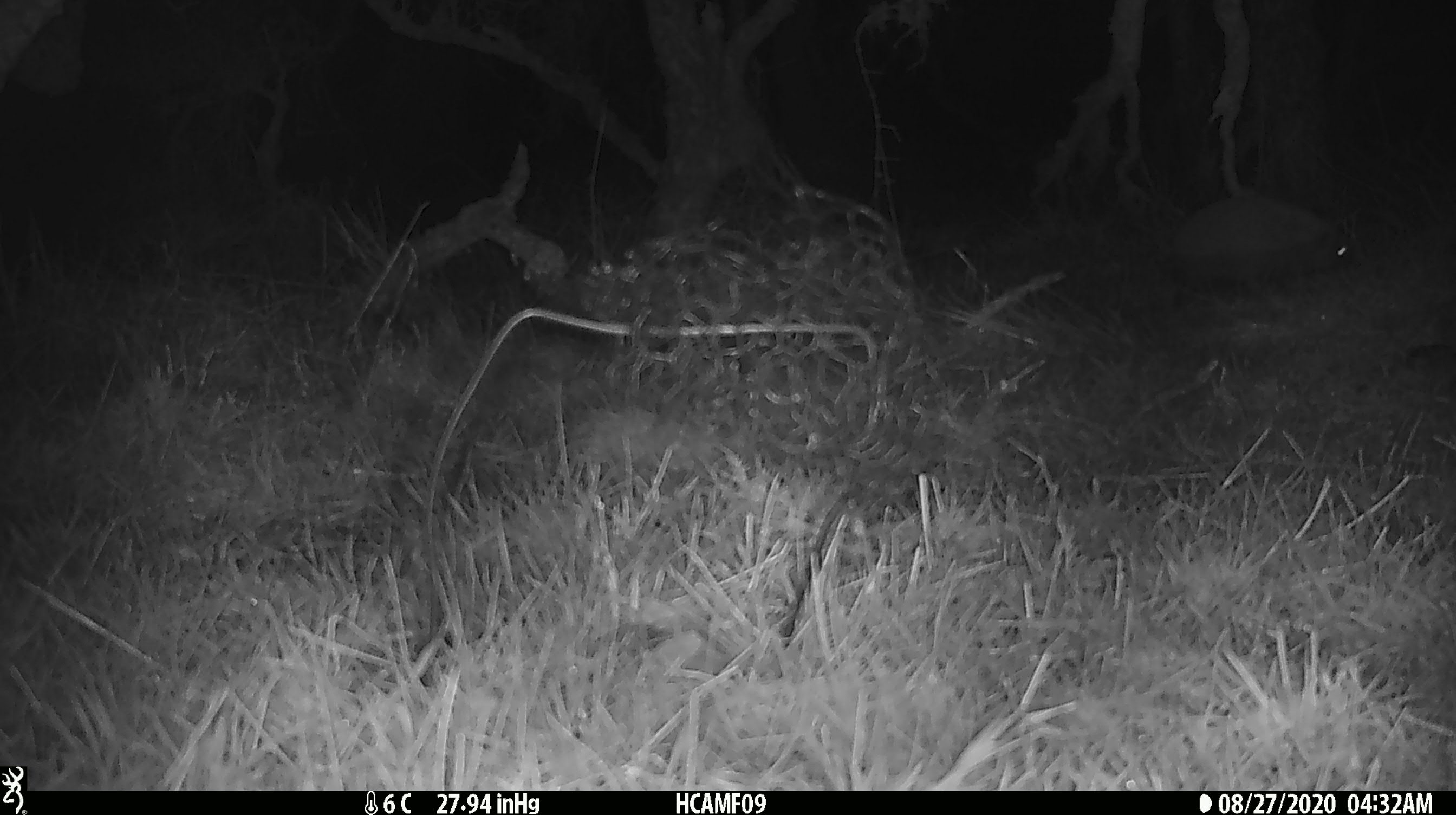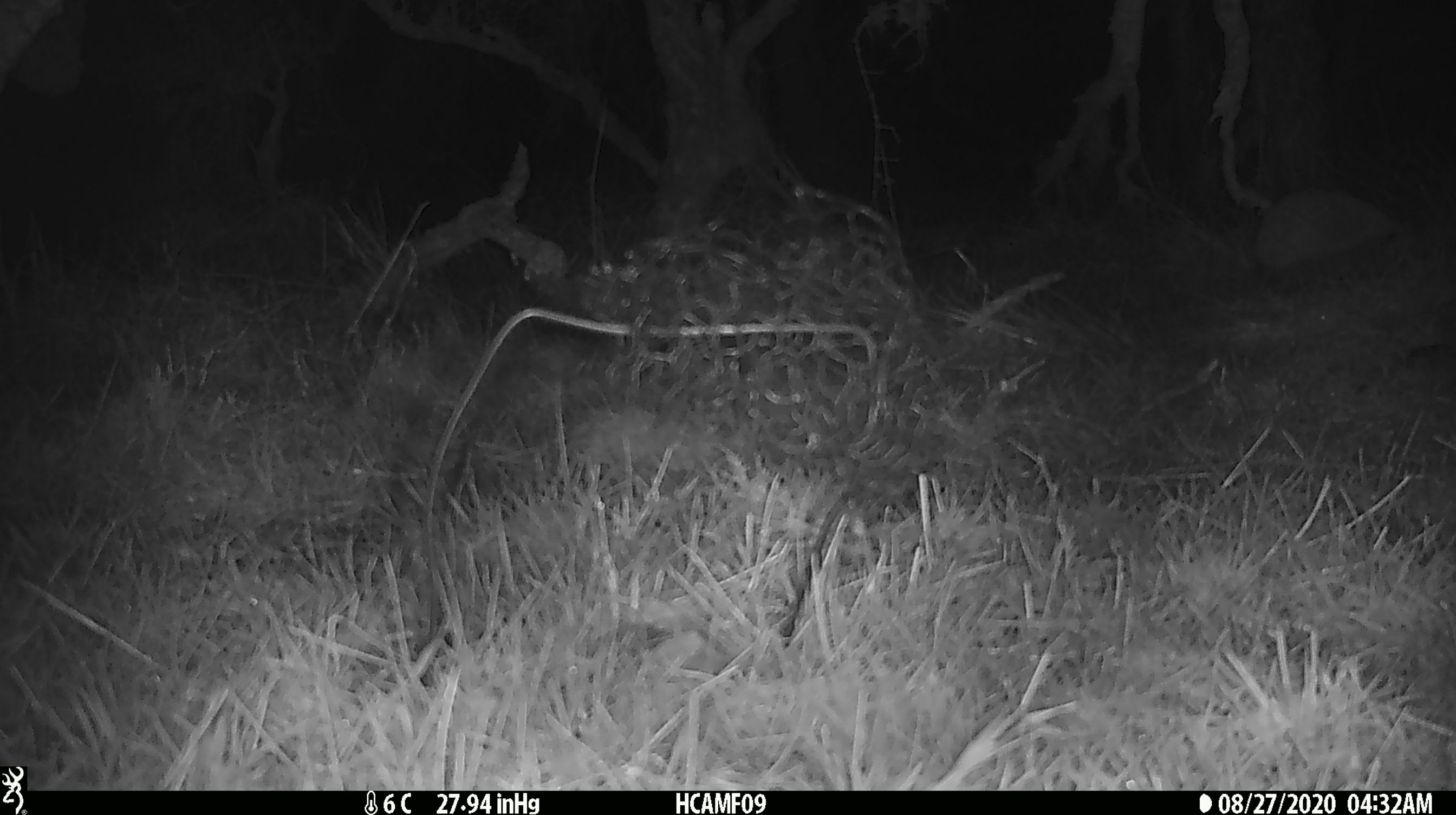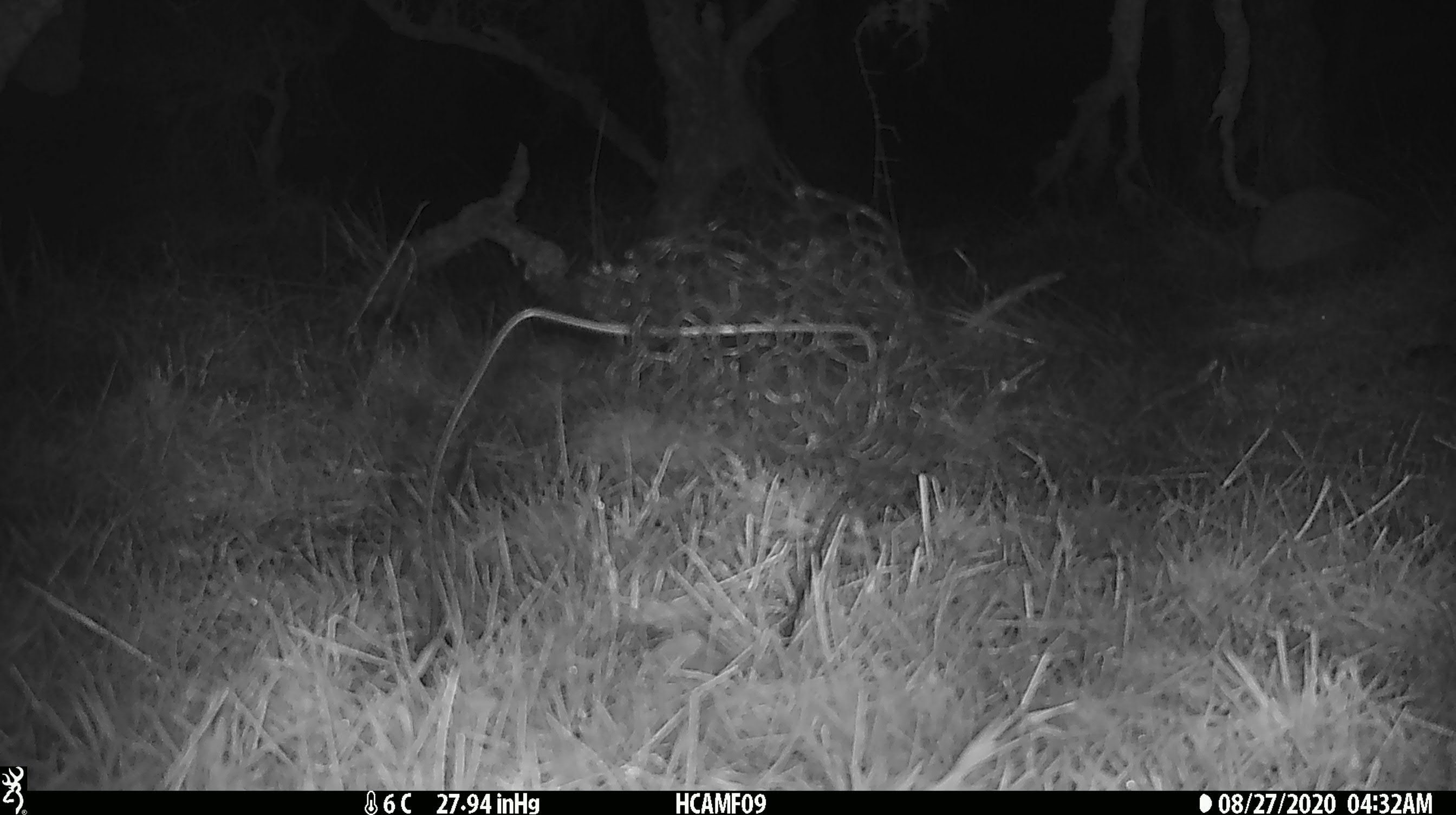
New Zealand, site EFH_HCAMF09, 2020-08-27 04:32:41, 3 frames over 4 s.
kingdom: Animalia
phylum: Chordata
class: Mammalia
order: Eulipotyphla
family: Erinaceidae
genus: Erinaceus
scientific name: Erinaceus europaeus europaeus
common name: european hedgehog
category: hedgehog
Hedgehog (european hedgehog) (Erinaceus europaeus europaeus).